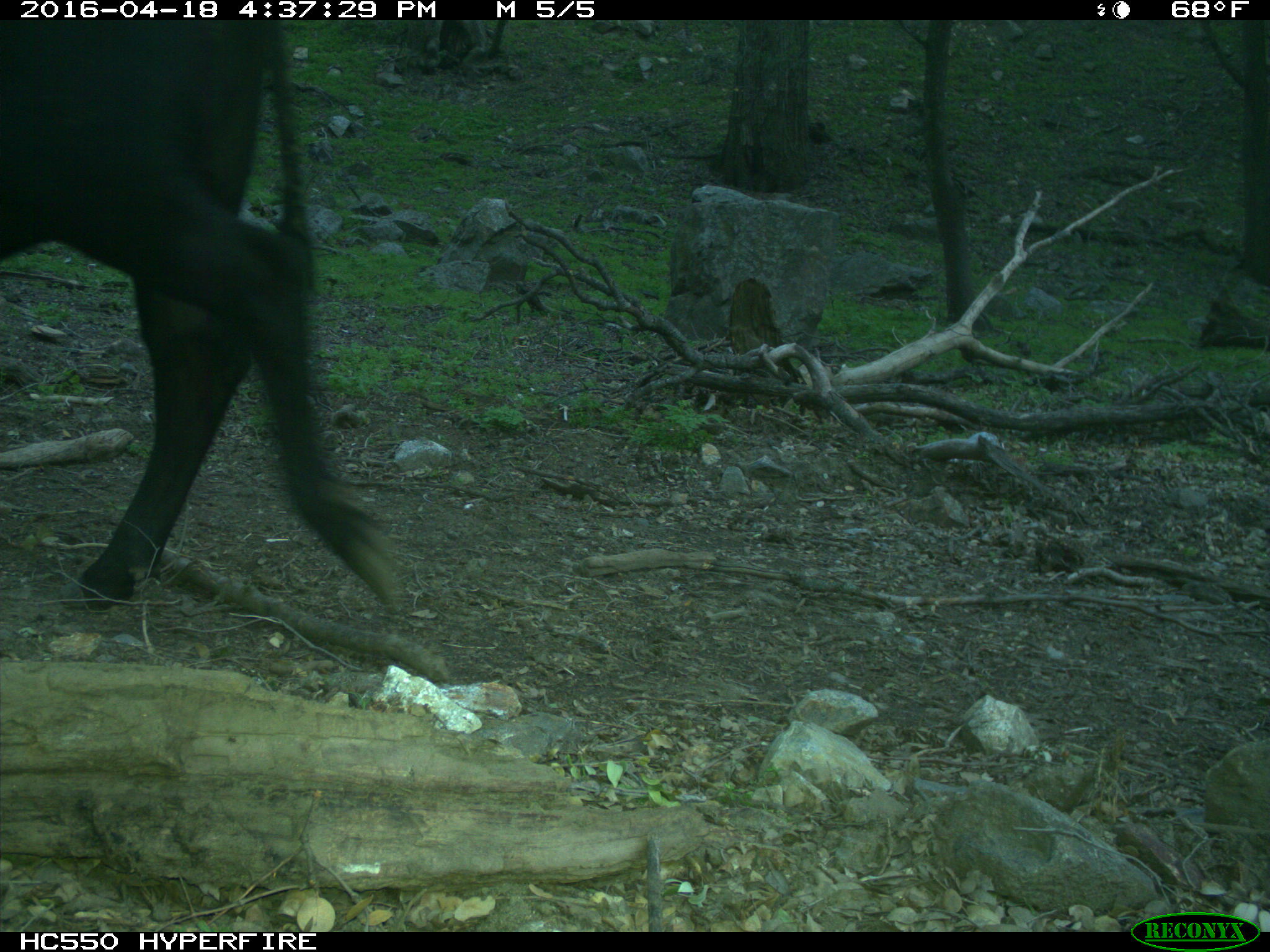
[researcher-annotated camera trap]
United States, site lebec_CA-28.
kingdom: Animalia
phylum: Chordata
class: Mammalia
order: Artiodactyla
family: Bovidae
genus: Bos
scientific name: Bos taurus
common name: domestic cow